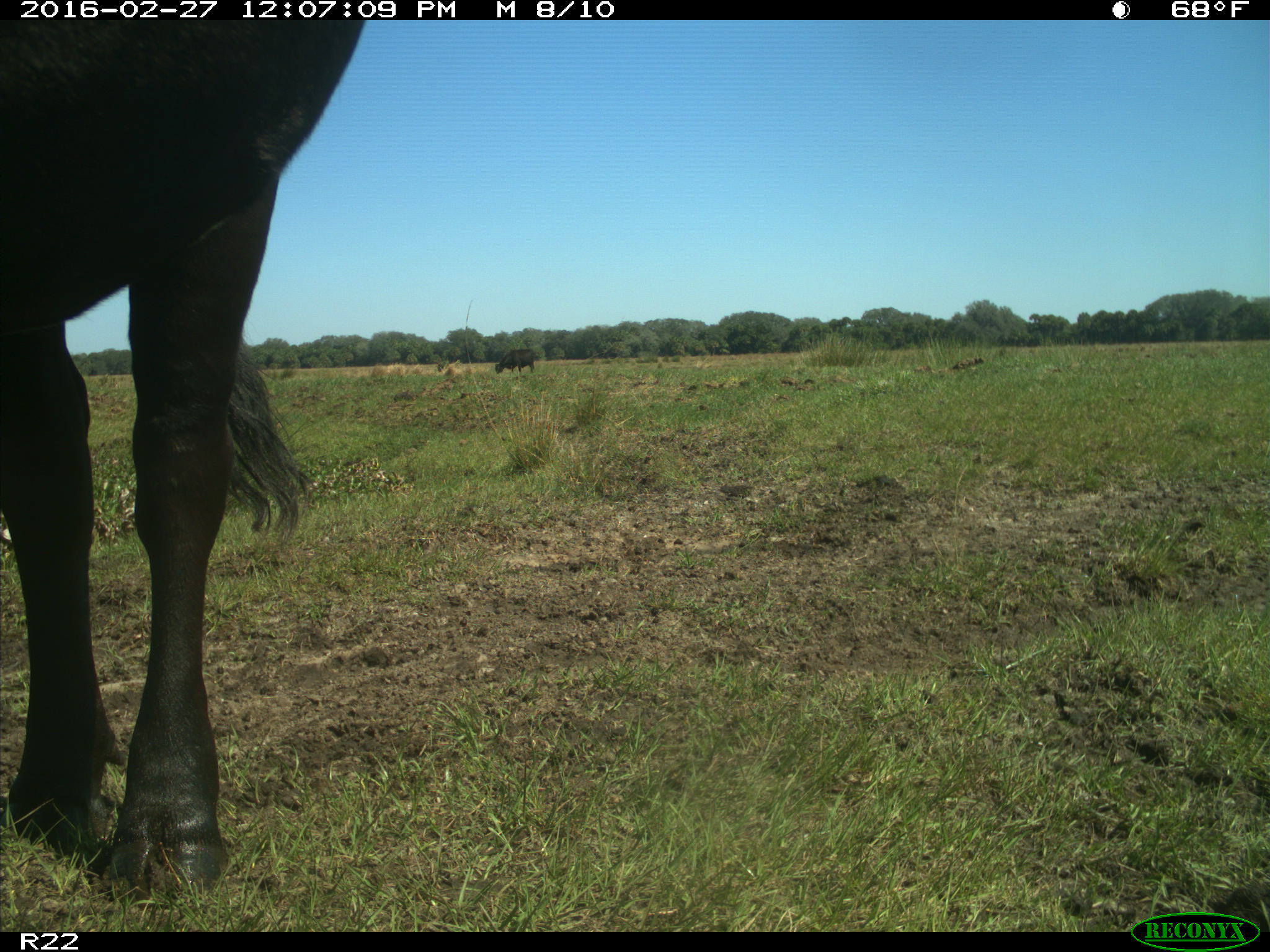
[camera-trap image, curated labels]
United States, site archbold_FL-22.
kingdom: Animalia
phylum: Chordata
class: Mammalia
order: Artiodactyla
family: Bovidae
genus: Bos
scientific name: Bos taurus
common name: domestic cow